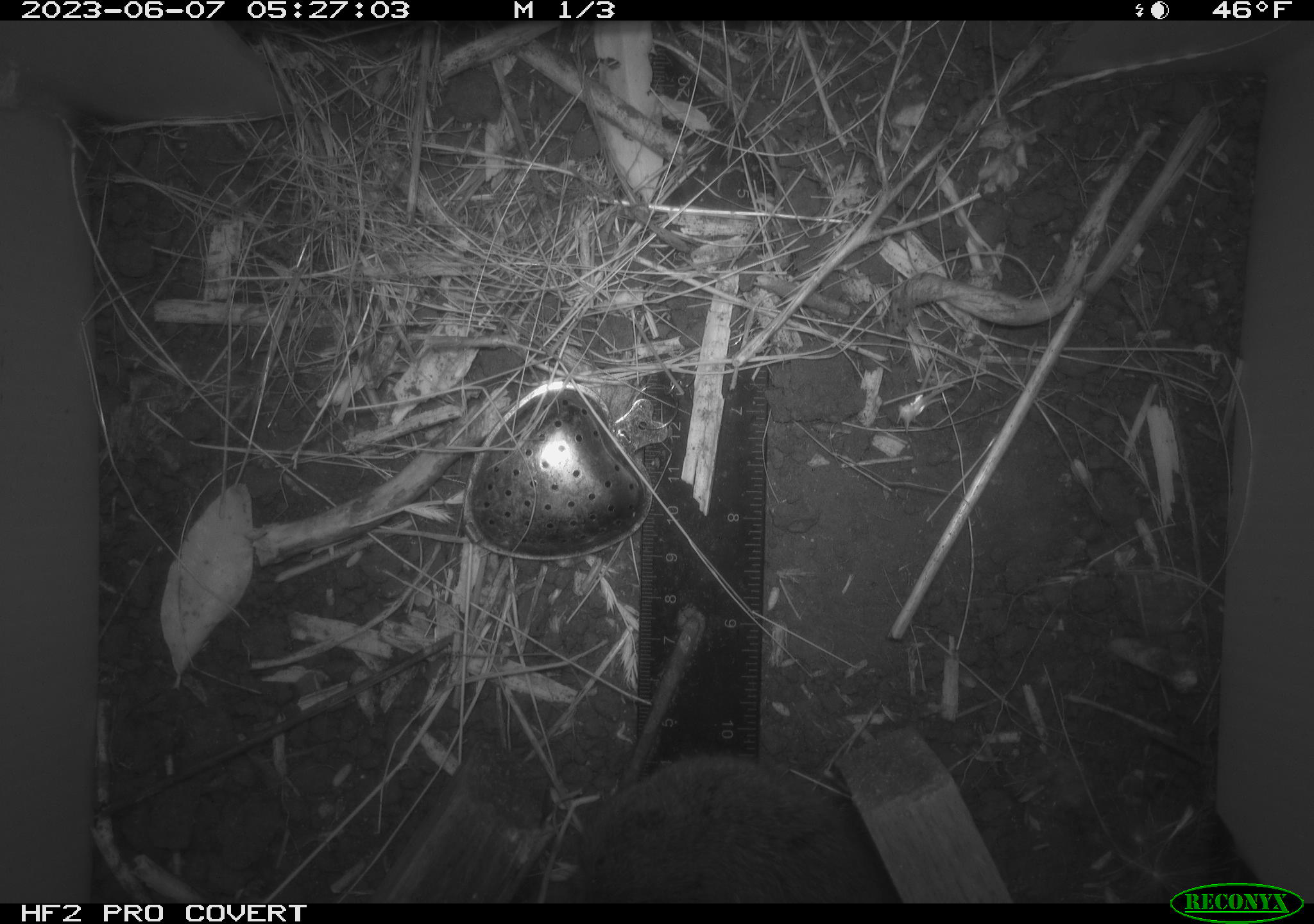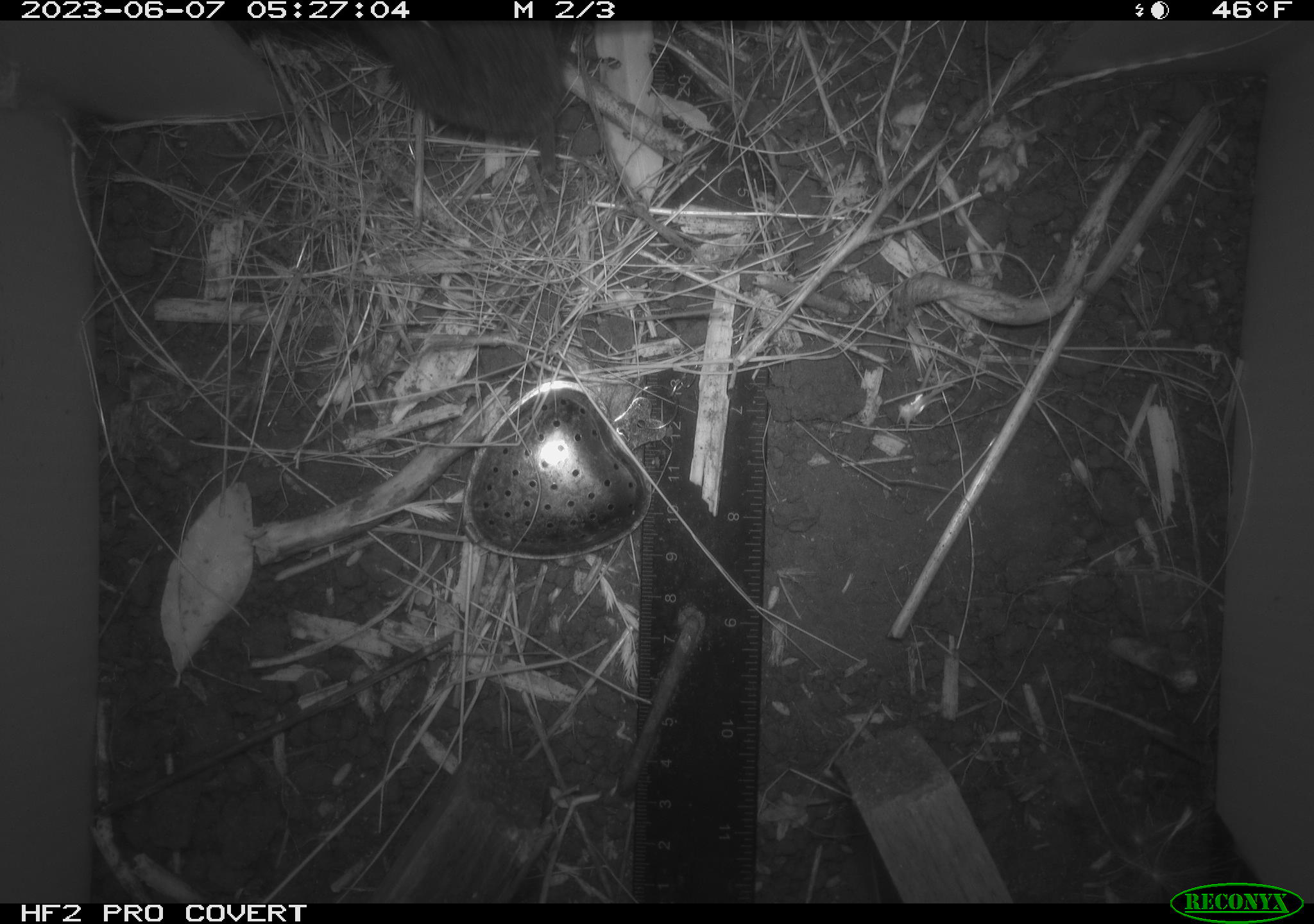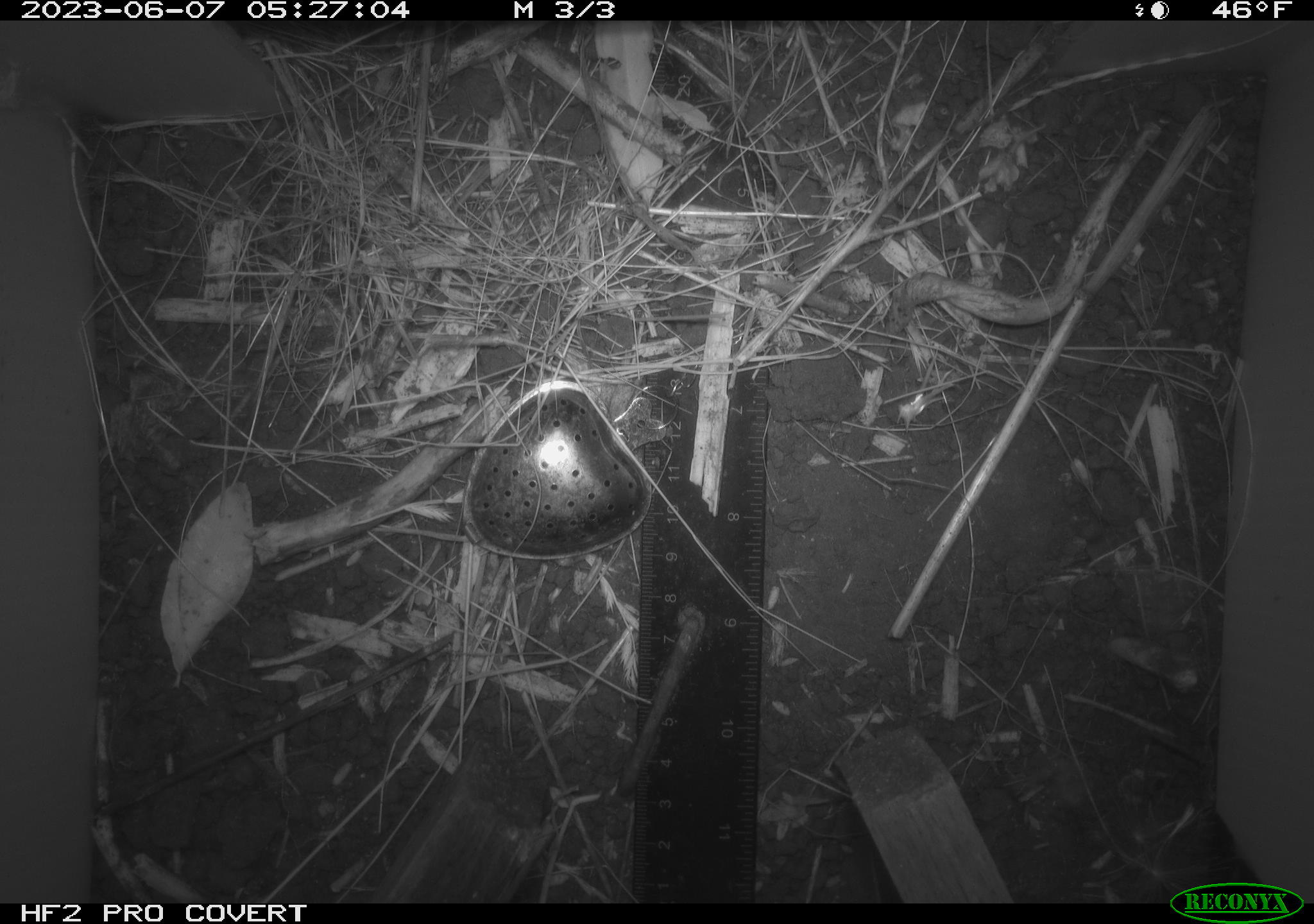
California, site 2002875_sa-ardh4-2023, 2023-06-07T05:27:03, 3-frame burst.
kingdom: Animalia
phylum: Chordata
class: Mammalia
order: Rodentia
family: Cricetidae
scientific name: Arvicolinae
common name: voles, lemmings, and muskrats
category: arvicolinae subfamily